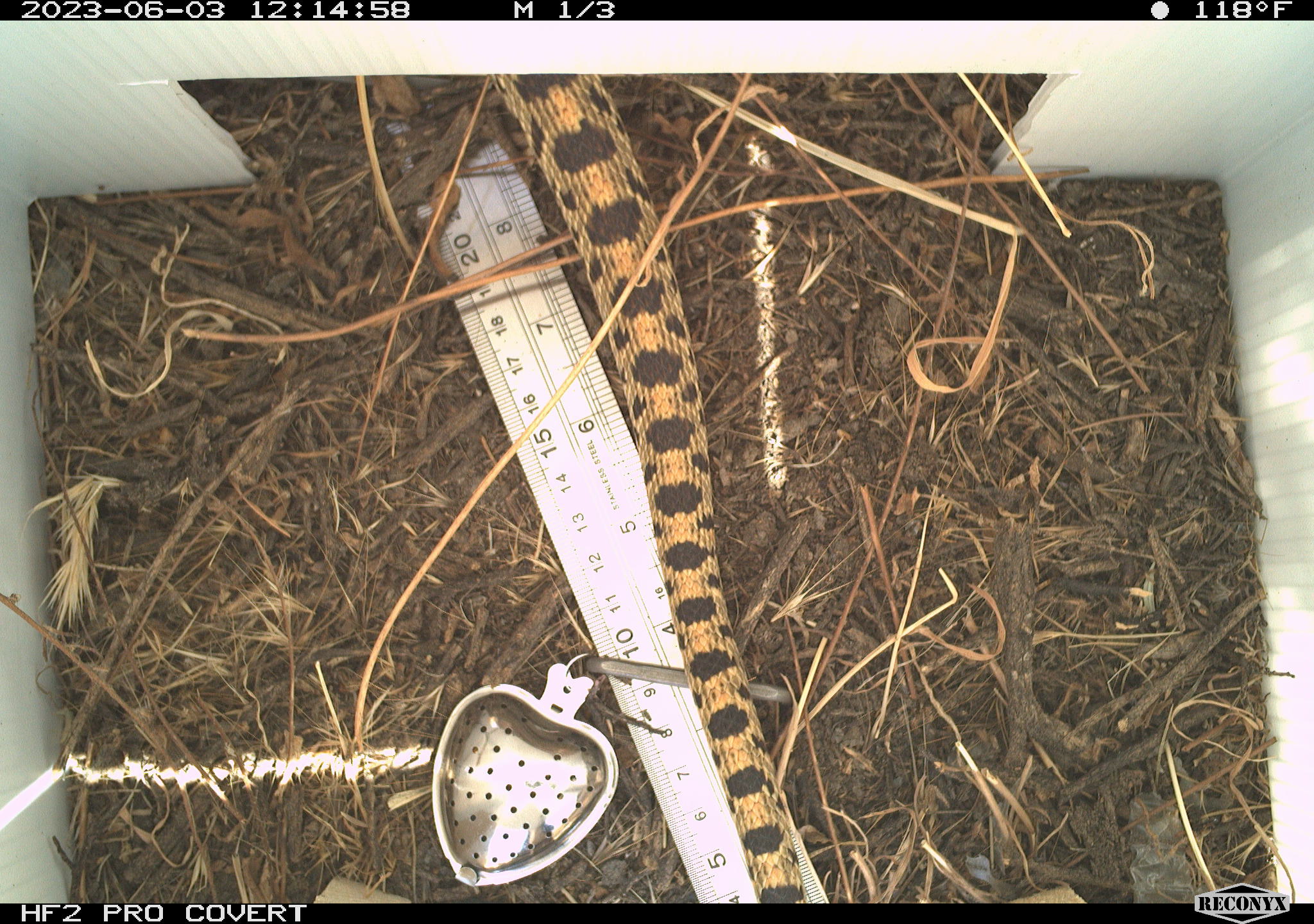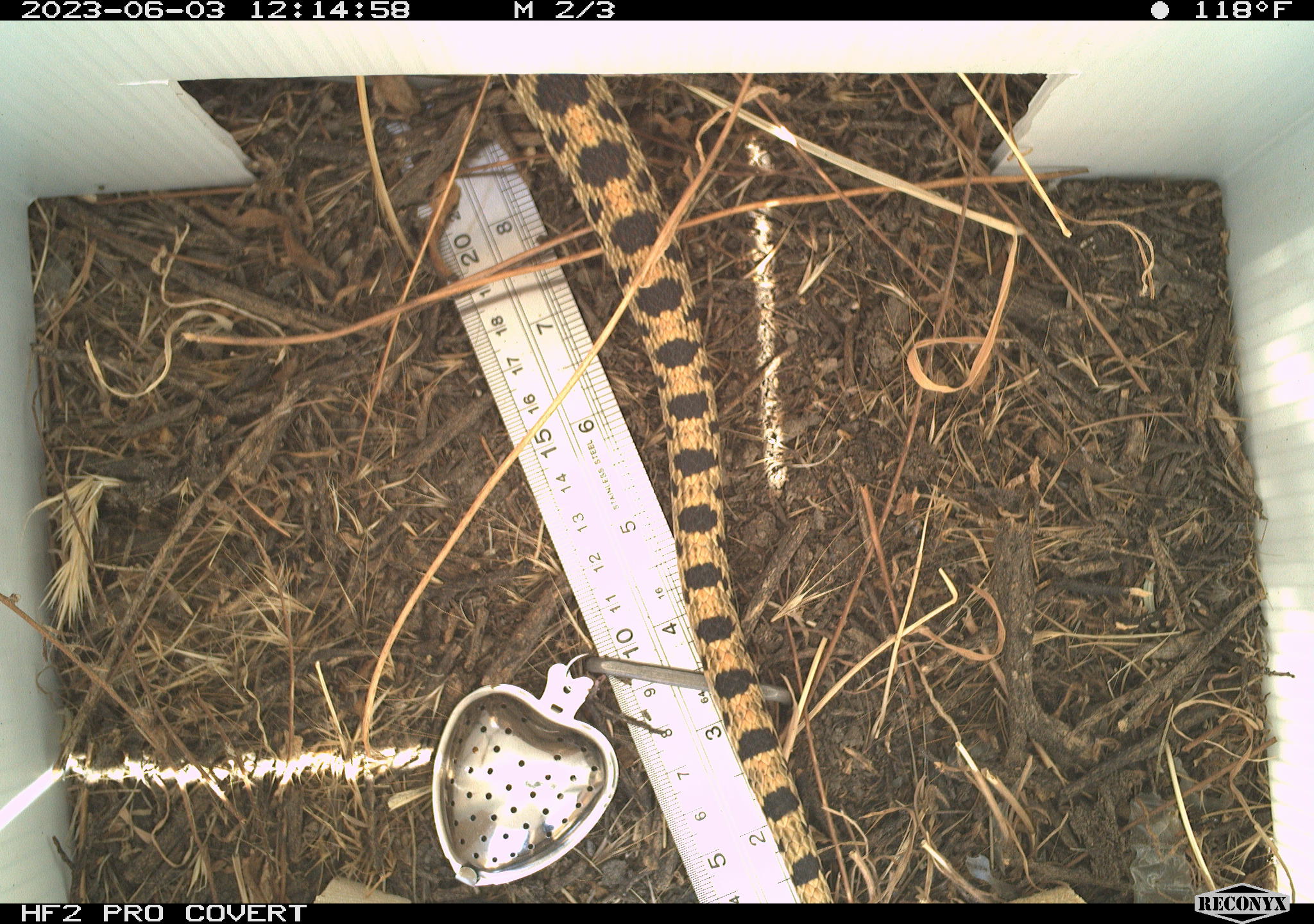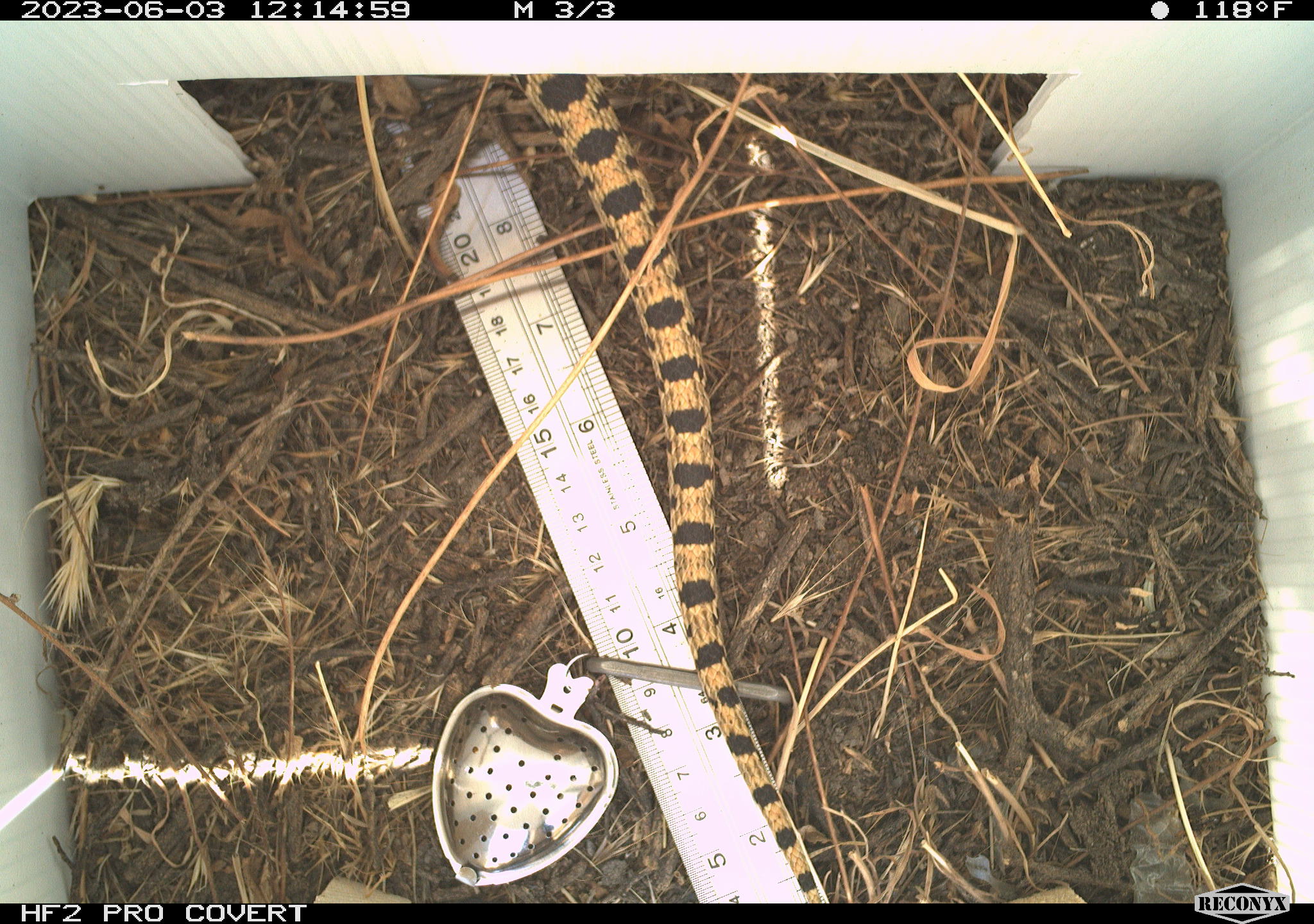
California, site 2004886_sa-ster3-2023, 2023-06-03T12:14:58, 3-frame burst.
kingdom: Animalia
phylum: Chordata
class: Reptilia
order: Squamata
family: Colubridae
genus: Pituophis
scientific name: Pituophis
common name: bullsnakes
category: pituophis species